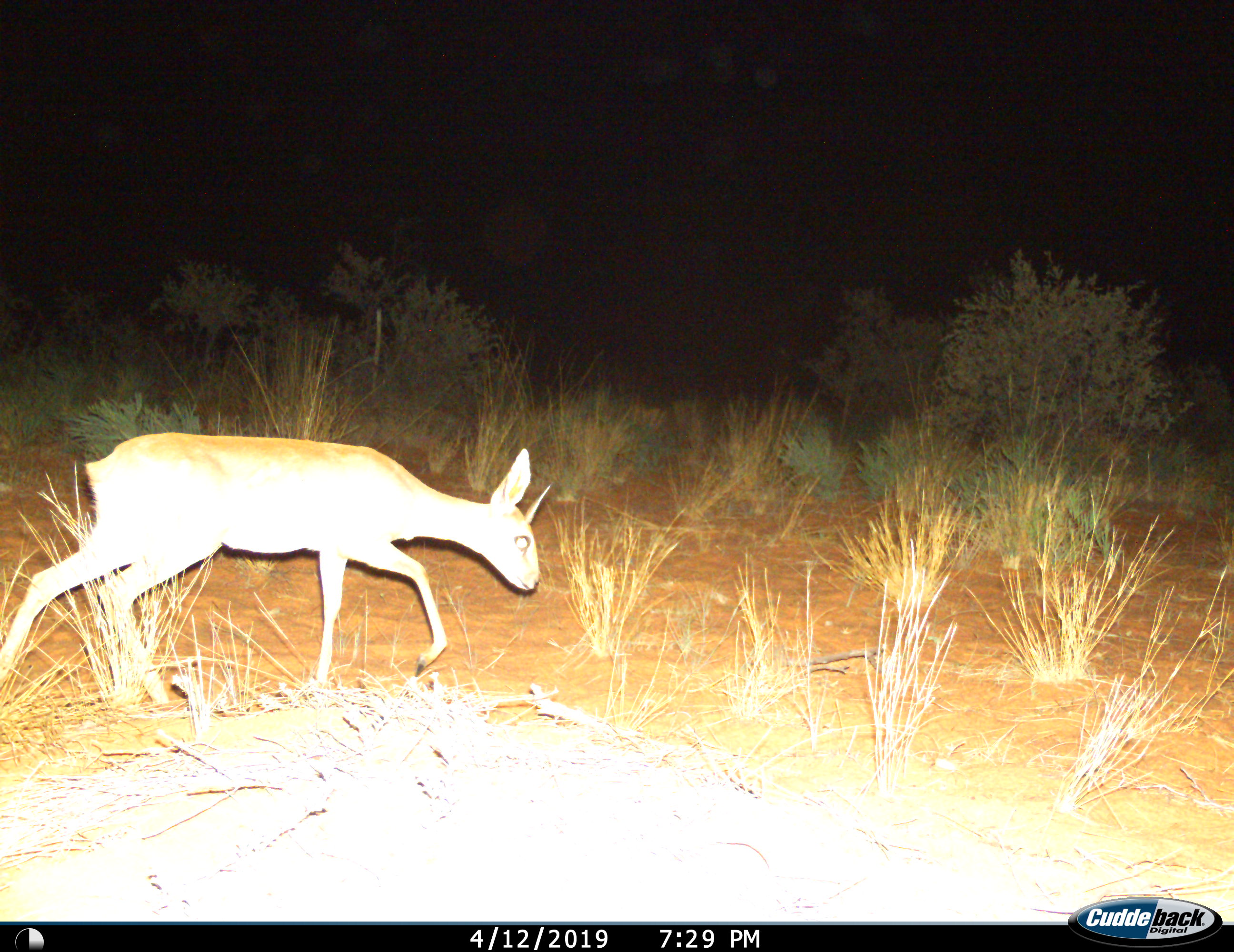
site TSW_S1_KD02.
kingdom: Animalia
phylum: Chordata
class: Mammalia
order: Artiodactyla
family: Bovidae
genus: Raphicerus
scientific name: Raphicerus campestris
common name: steenbok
Steenbok (Raphicerus campestris), count 1. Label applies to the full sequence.